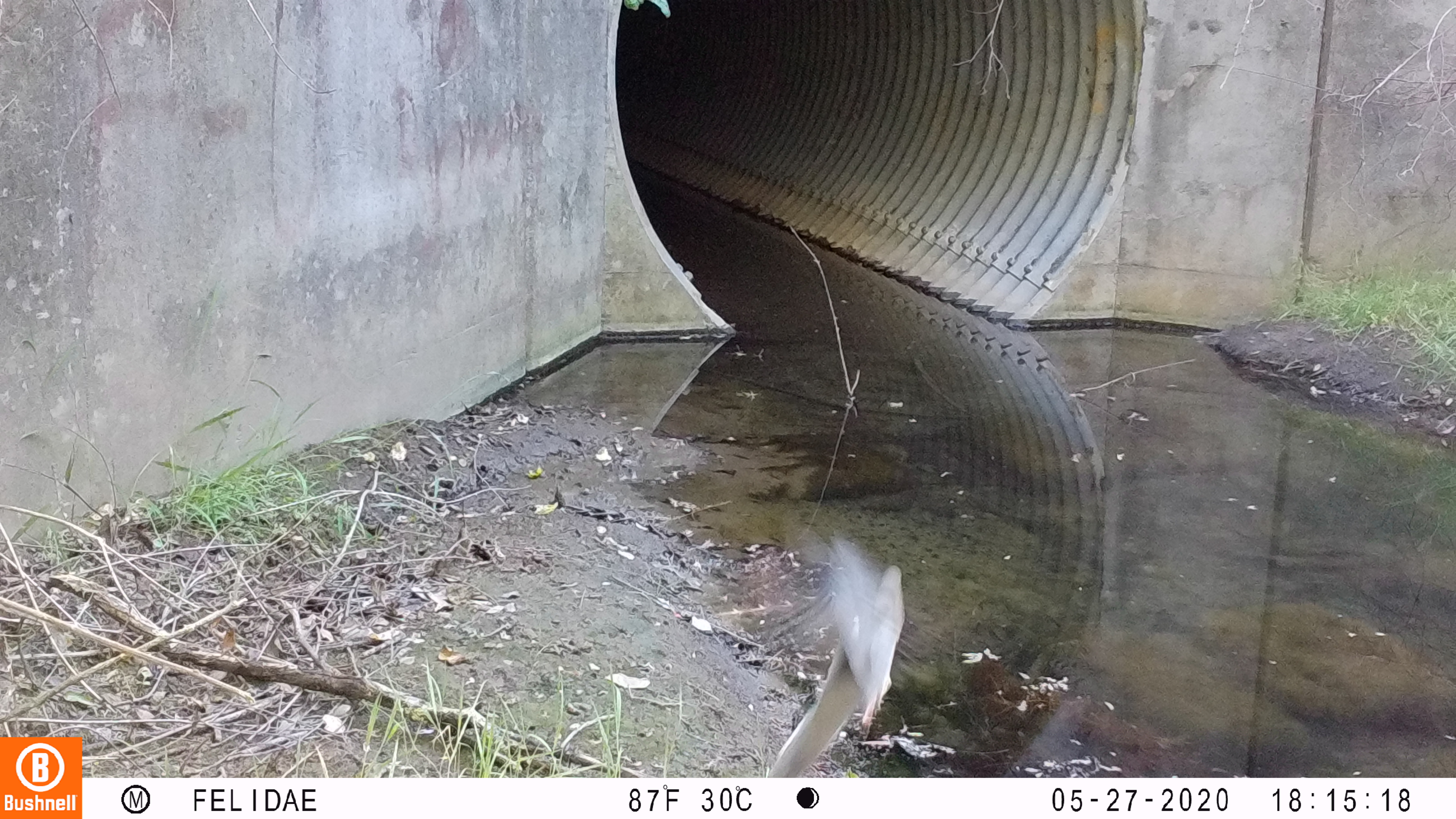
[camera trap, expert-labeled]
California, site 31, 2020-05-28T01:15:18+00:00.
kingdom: Animalia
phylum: Chordata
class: Aves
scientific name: Aves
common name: bird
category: unknown bird